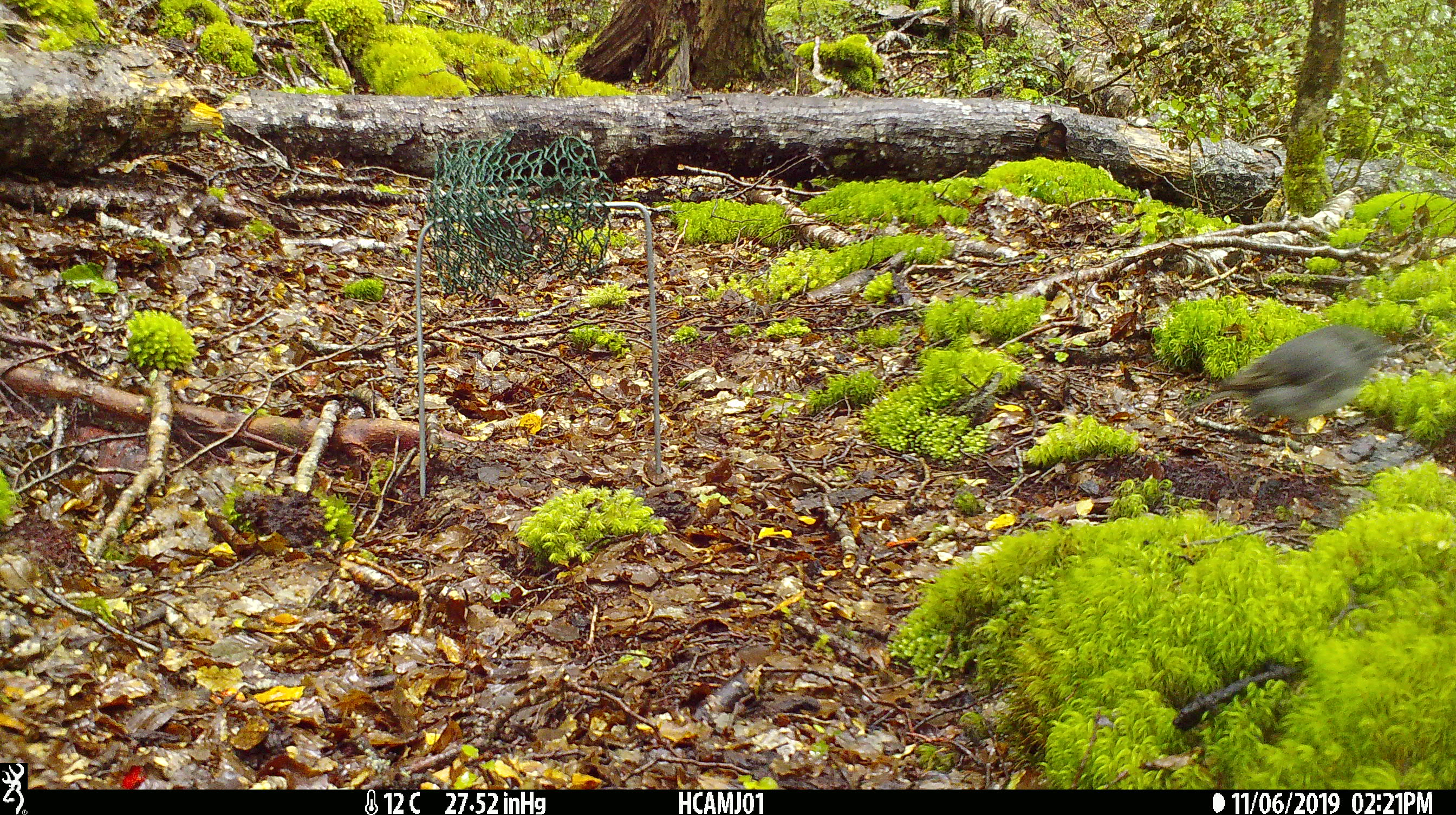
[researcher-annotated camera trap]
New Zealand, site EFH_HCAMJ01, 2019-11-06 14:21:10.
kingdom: Animalia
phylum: Chordata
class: Aves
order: Passeriformes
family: Petroicidae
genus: Petroica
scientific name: Petroica australis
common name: new zealand robin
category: robin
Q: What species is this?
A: Robin (new zealand robin) (Petroica australis).